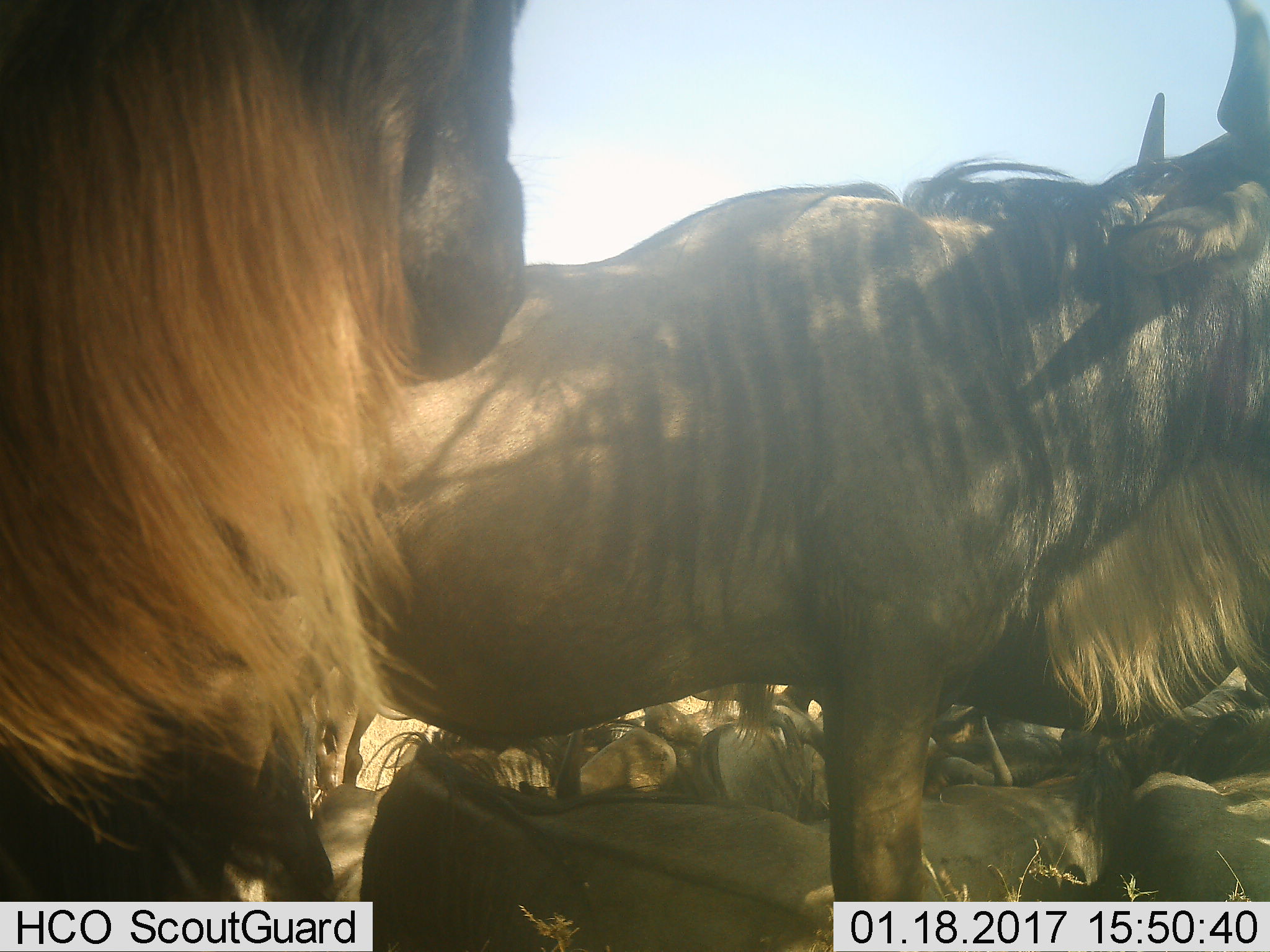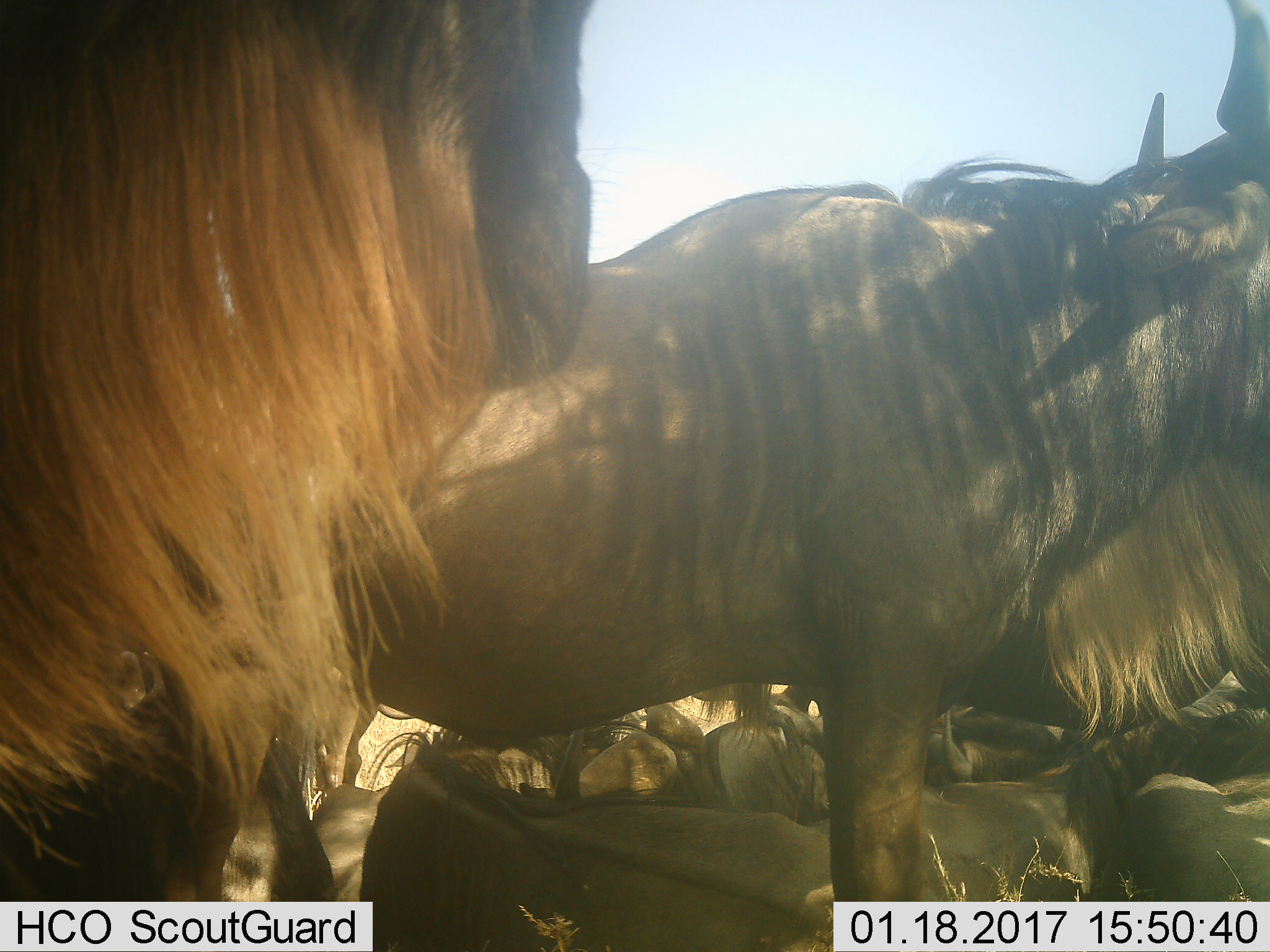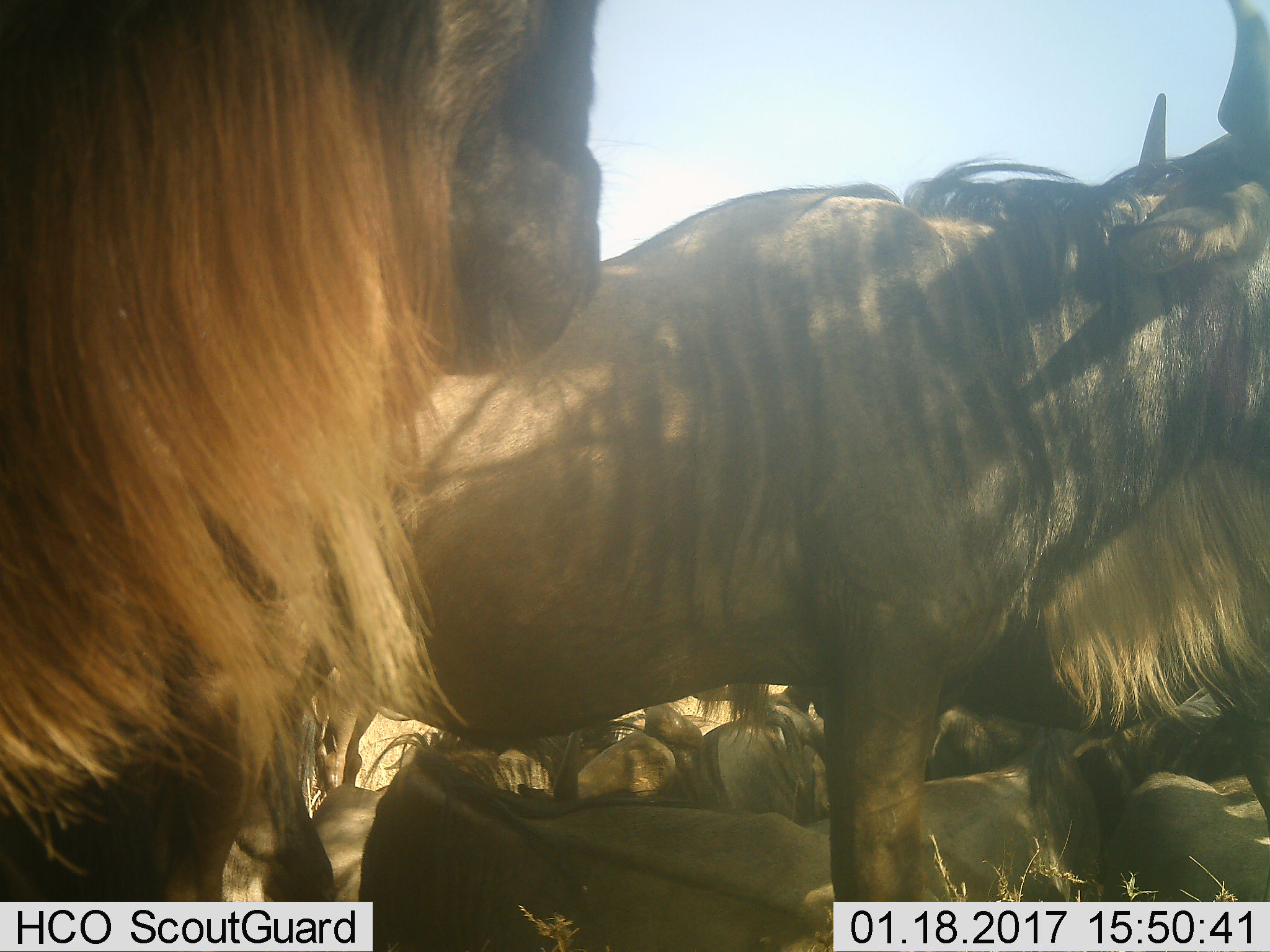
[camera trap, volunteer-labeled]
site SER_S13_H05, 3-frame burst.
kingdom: Animalia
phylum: Chordata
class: Mammalia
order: Artiodactyla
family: Bovidae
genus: Connochaetes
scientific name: Connochaetes taurinus taurinus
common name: blue wildebeest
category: wildebeestblue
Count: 11-50.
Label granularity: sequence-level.